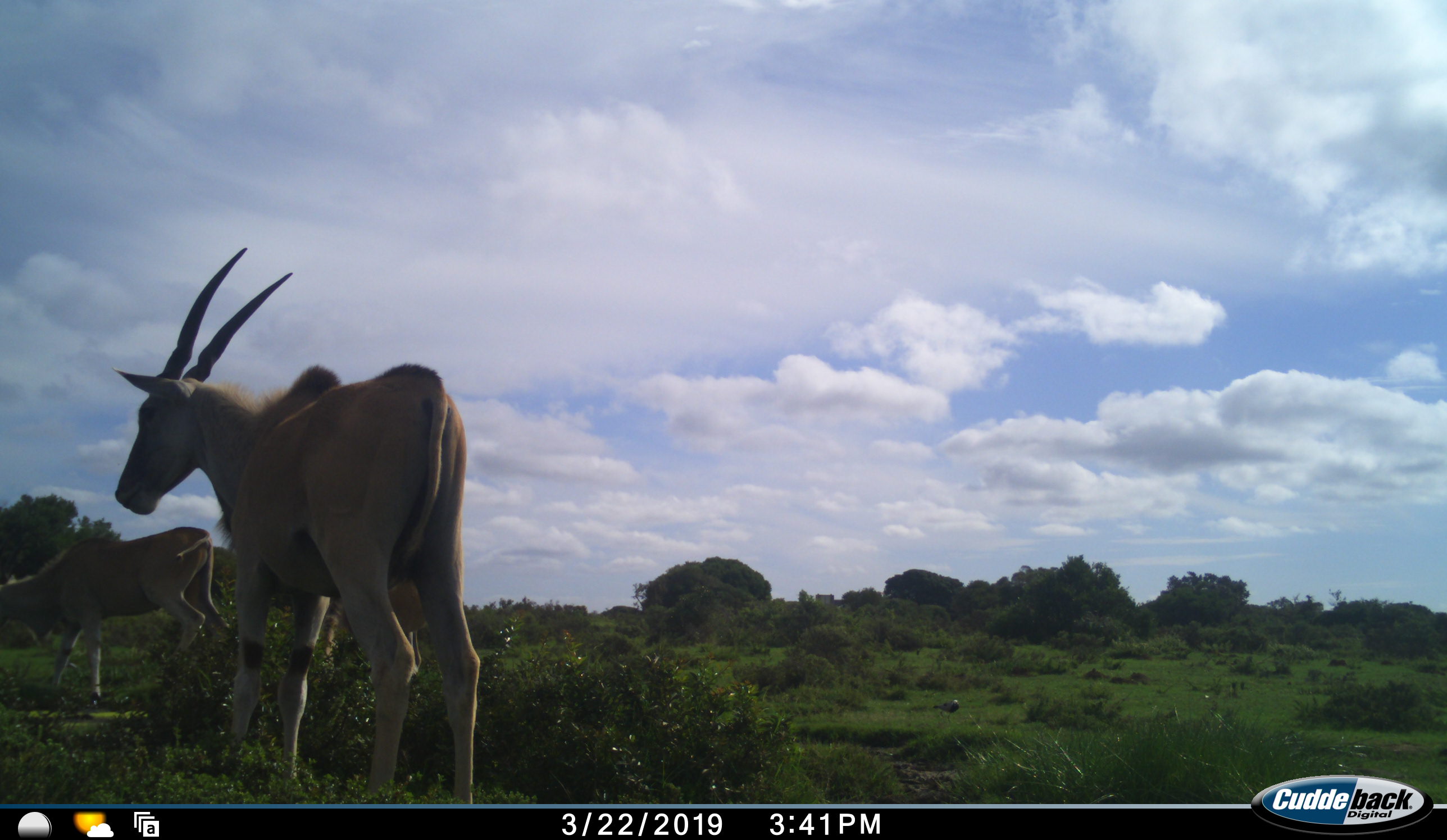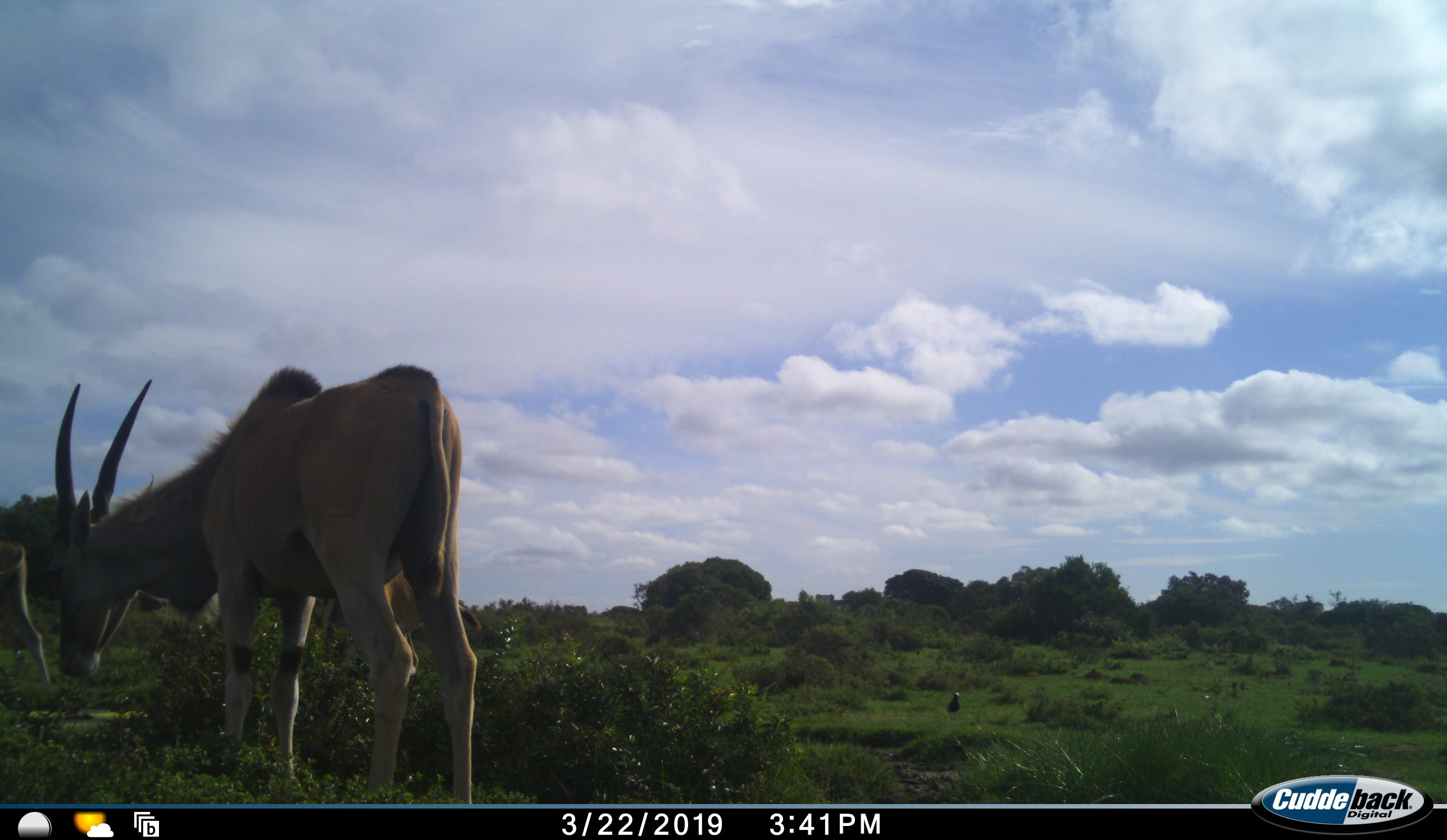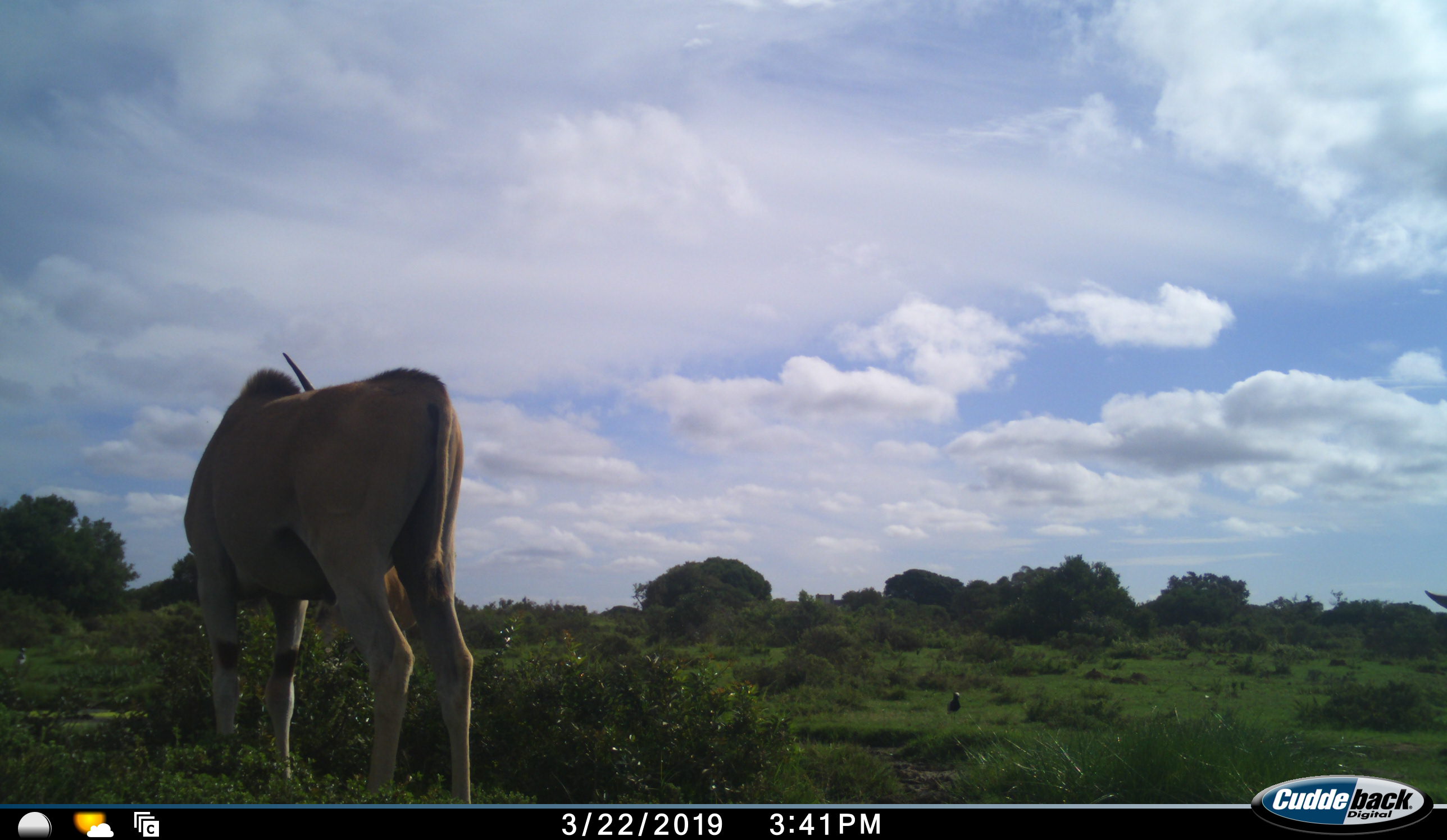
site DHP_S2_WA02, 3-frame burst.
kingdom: Animalia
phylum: Chordata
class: Mammalia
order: Artiodactyla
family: Bovidae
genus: Tragelaphus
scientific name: Tragelaphus oryx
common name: eland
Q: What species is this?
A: Eland (Tragelaphus oryx).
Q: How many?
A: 3.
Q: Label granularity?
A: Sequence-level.